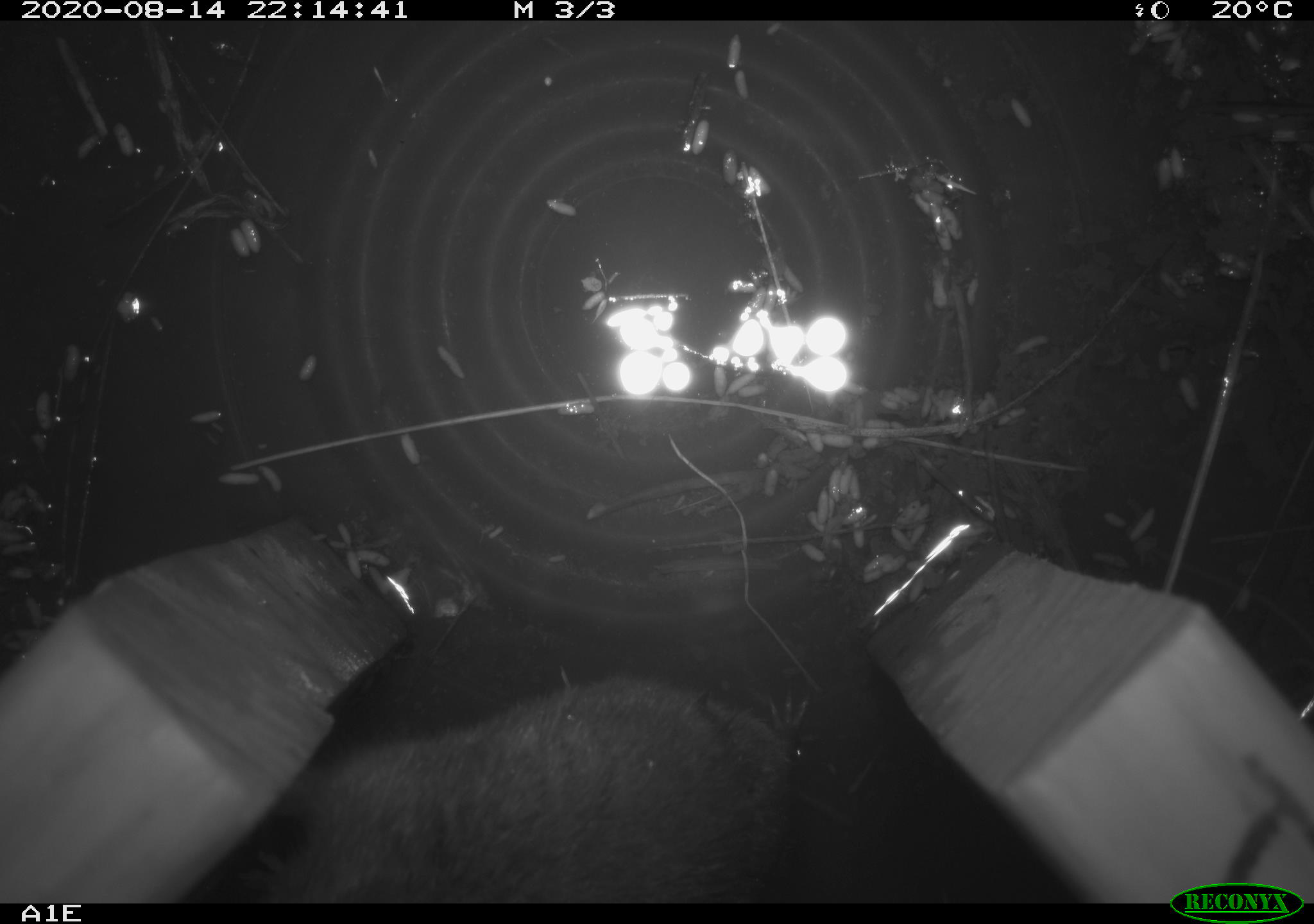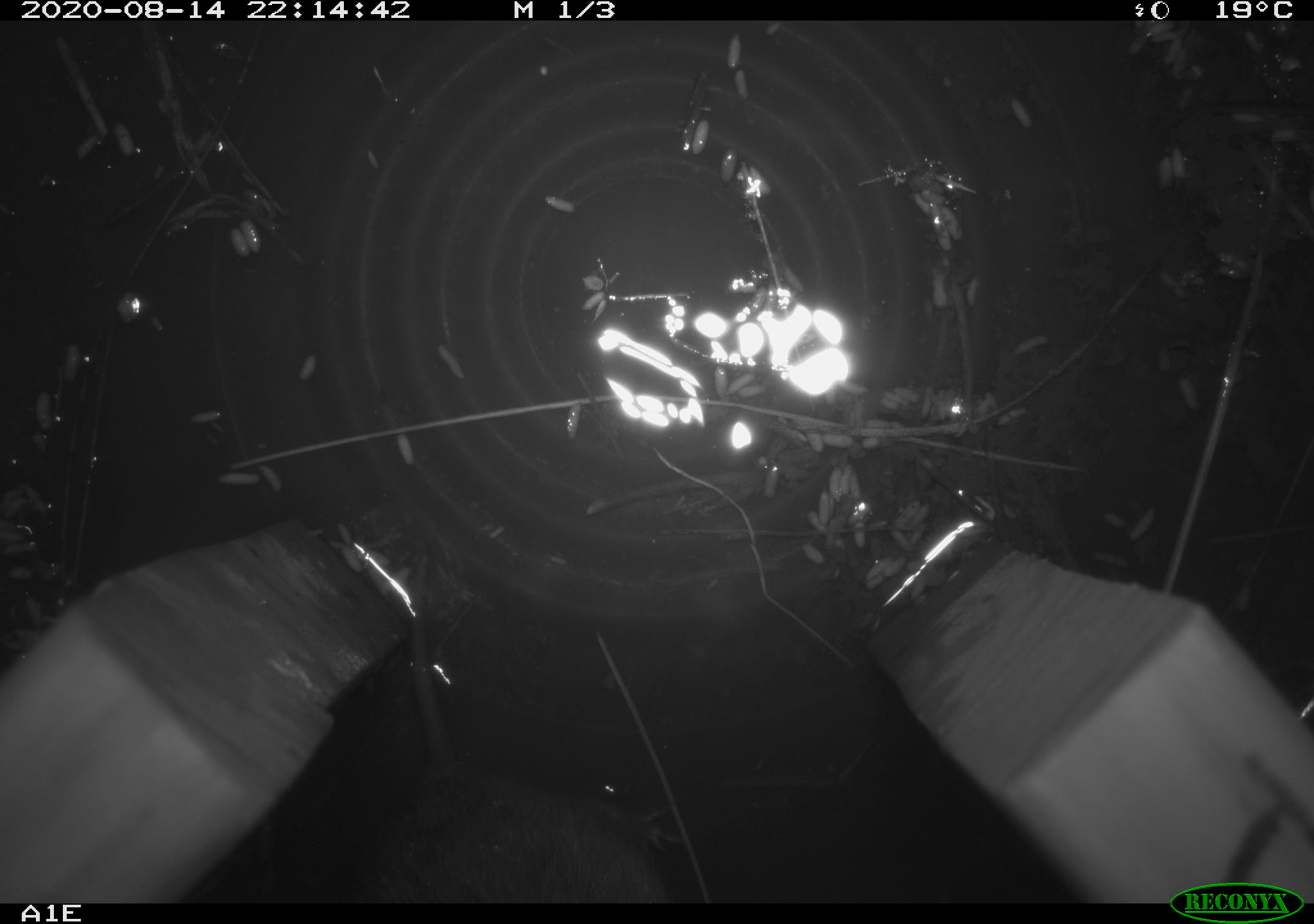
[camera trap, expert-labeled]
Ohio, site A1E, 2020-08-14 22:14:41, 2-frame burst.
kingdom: Animalia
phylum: Chordata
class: Mammalia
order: Rodentia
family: Cricetidae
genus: Microtus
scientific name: Microtus pennsylvanicus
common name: meadow vole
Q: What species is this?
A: Meadow vole (Microtus pennsylvanicus).